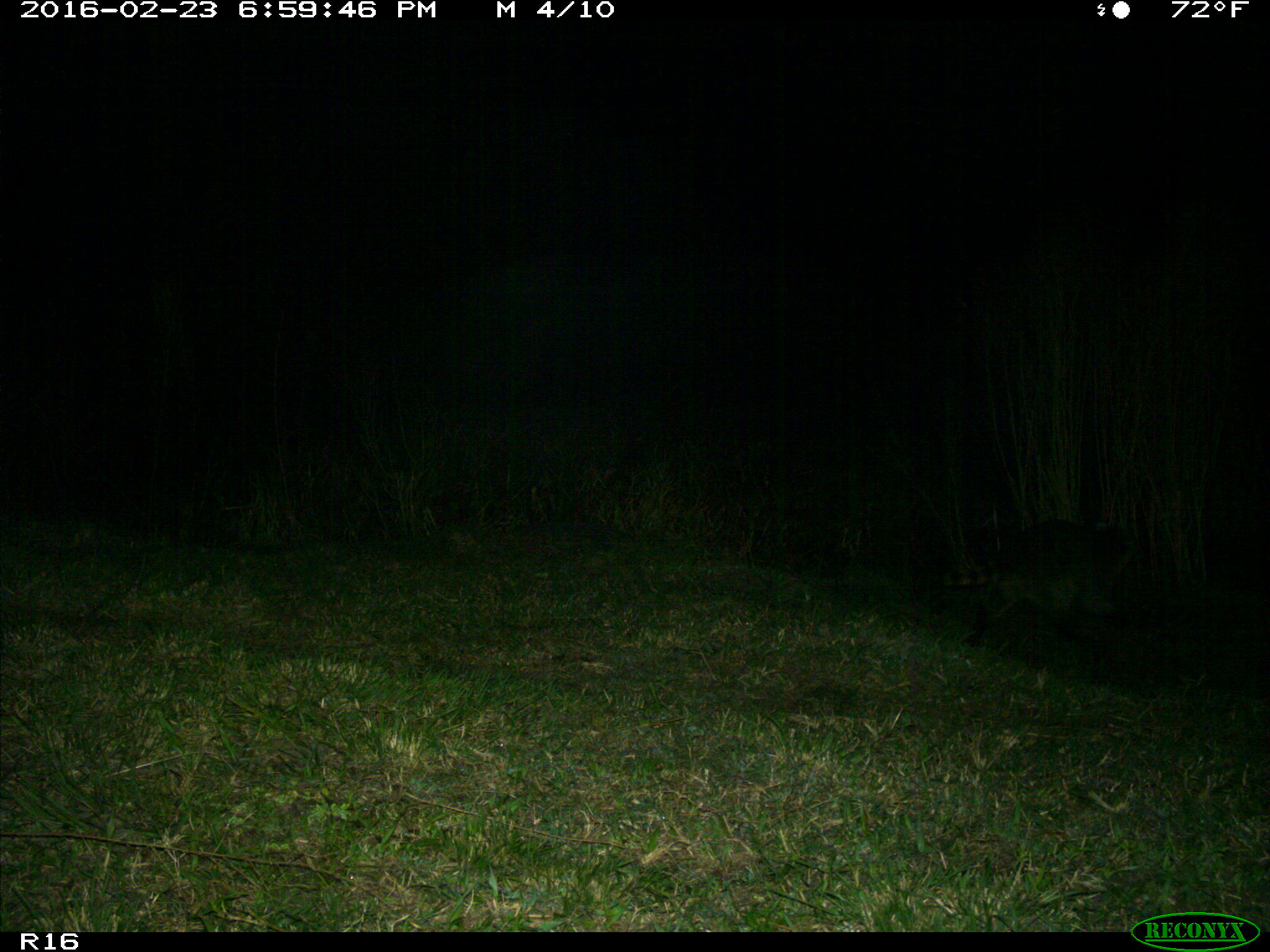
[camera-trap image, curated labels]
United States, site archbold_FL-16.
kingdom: Animalia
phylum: Chordata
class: Mammalia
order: Carnivora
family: Procyonidae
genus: Procyon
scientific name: Procyon lotor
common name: common raccoon